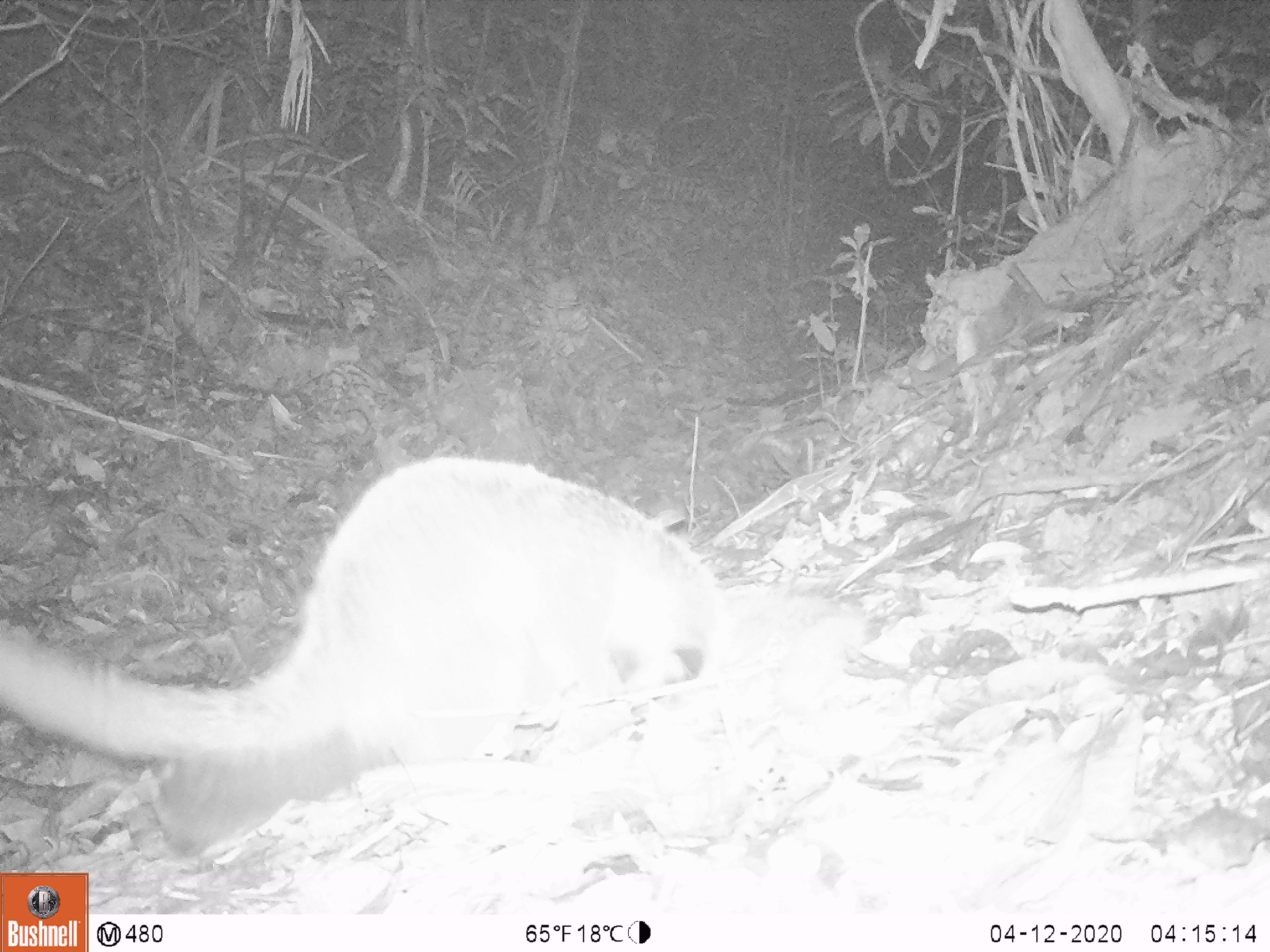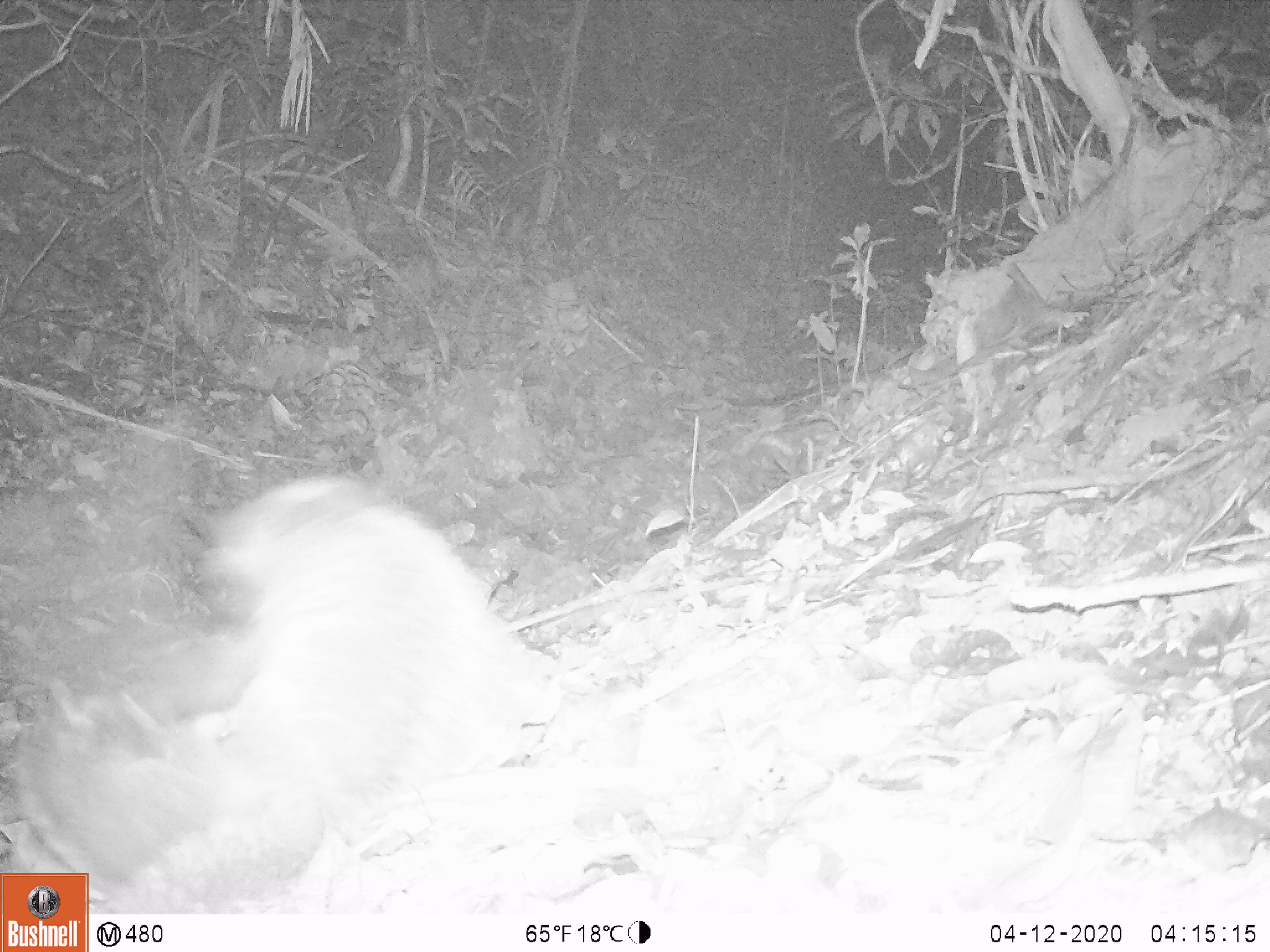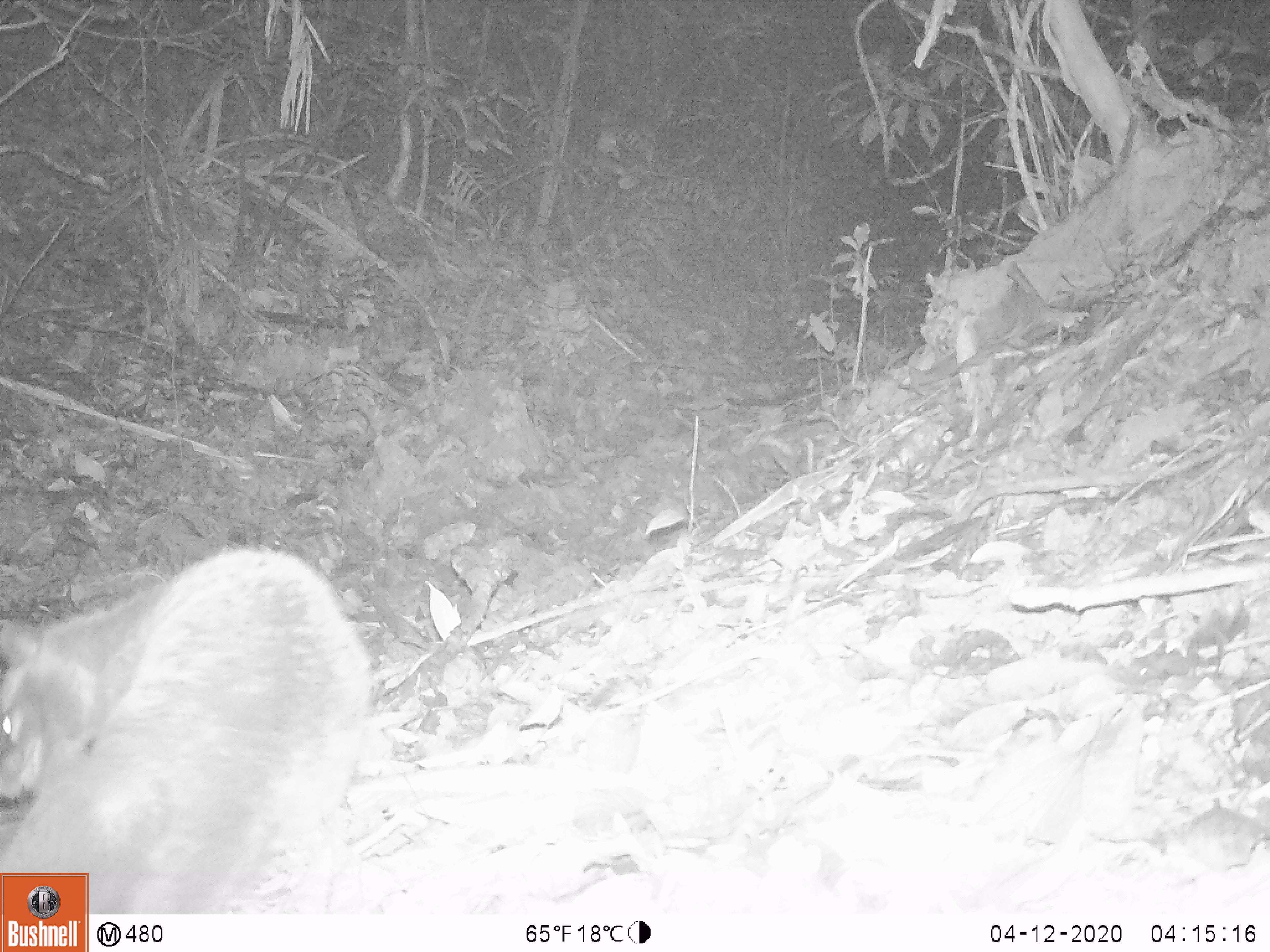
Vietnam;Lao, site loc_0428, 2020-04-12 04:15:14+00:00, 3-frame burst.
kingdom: Animalia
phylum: Chordata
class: Mammalia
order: Carnivora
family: Viverridae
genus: Paguma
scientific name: Paguma larvata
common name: masked palm civet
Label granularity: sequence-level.